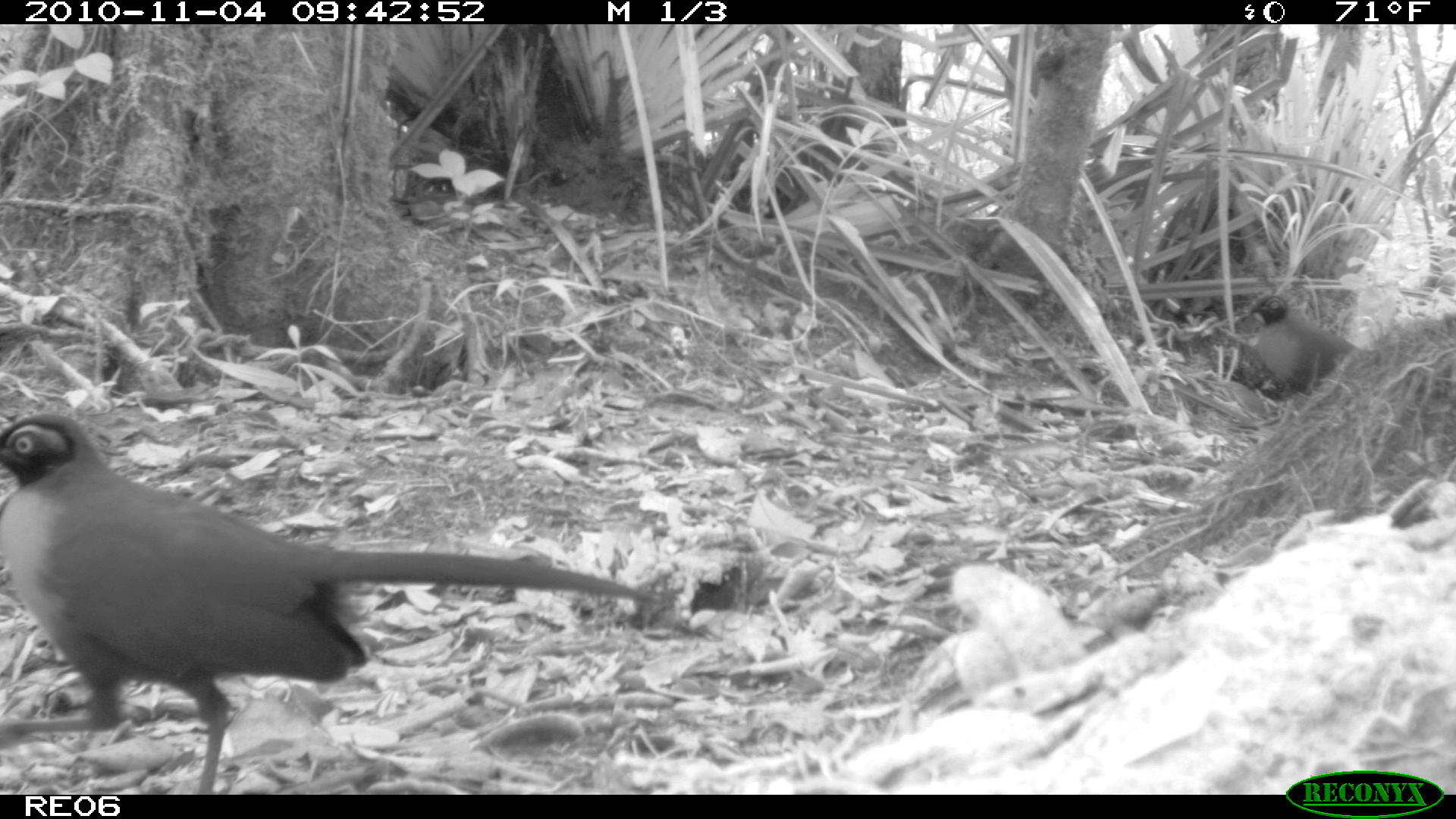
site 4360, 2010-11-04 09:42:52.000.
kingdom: Animalia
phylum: Chordata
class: Aves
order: Cuculiformes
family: Cuculidae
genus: Coua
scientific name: Coua serriana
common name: red-breasted coua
Coua serriana (red-breasted coua), count 1.